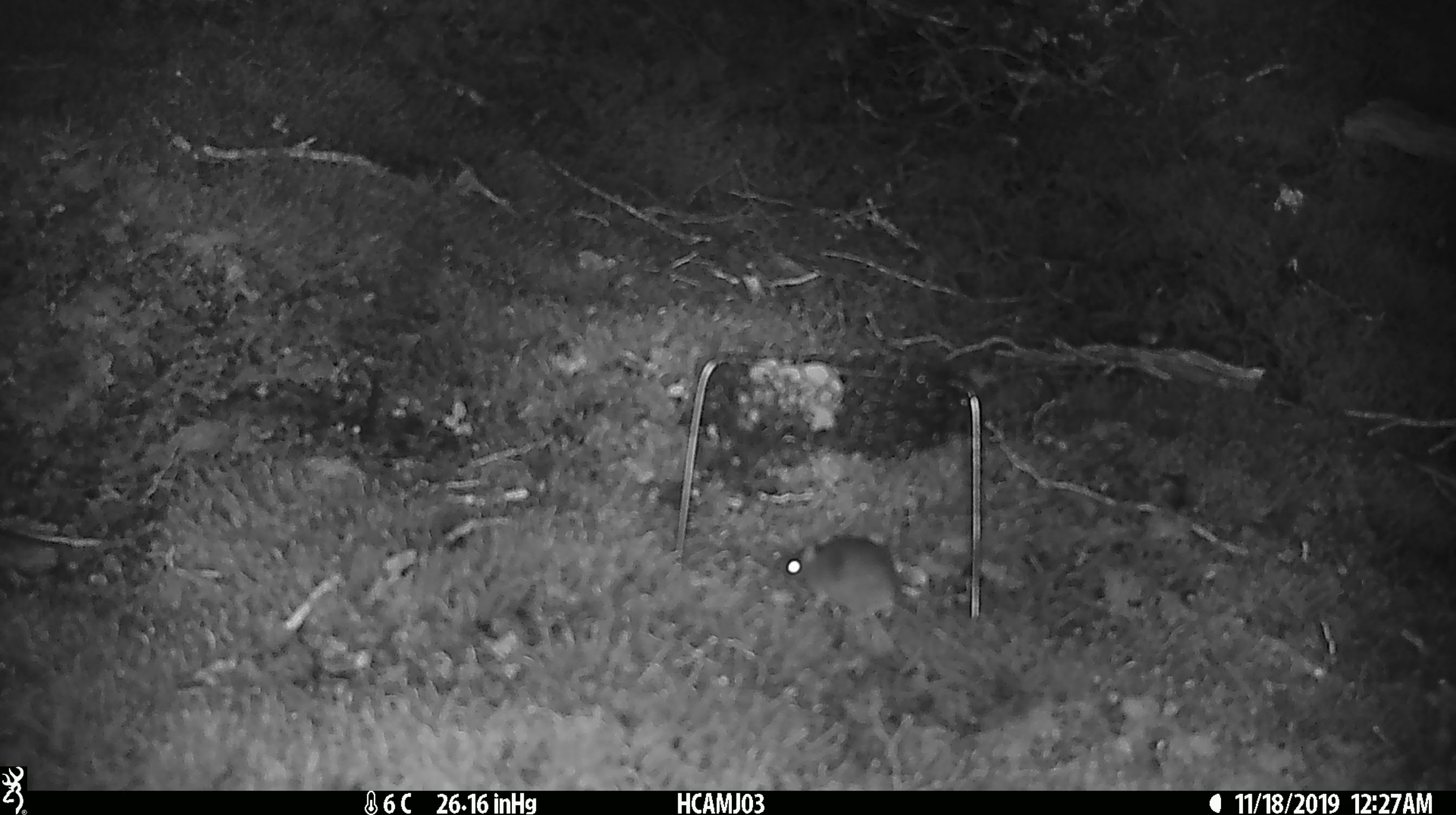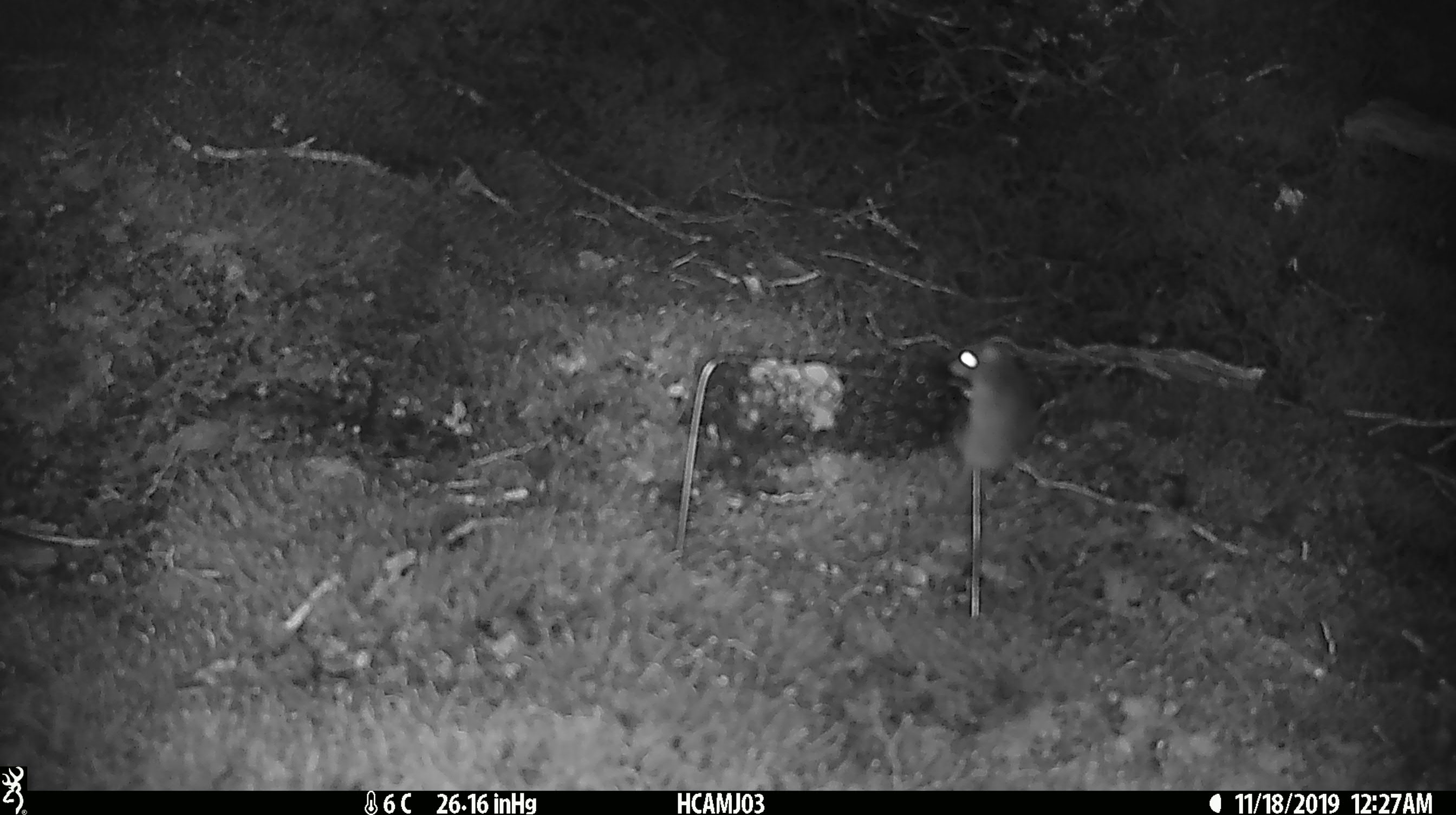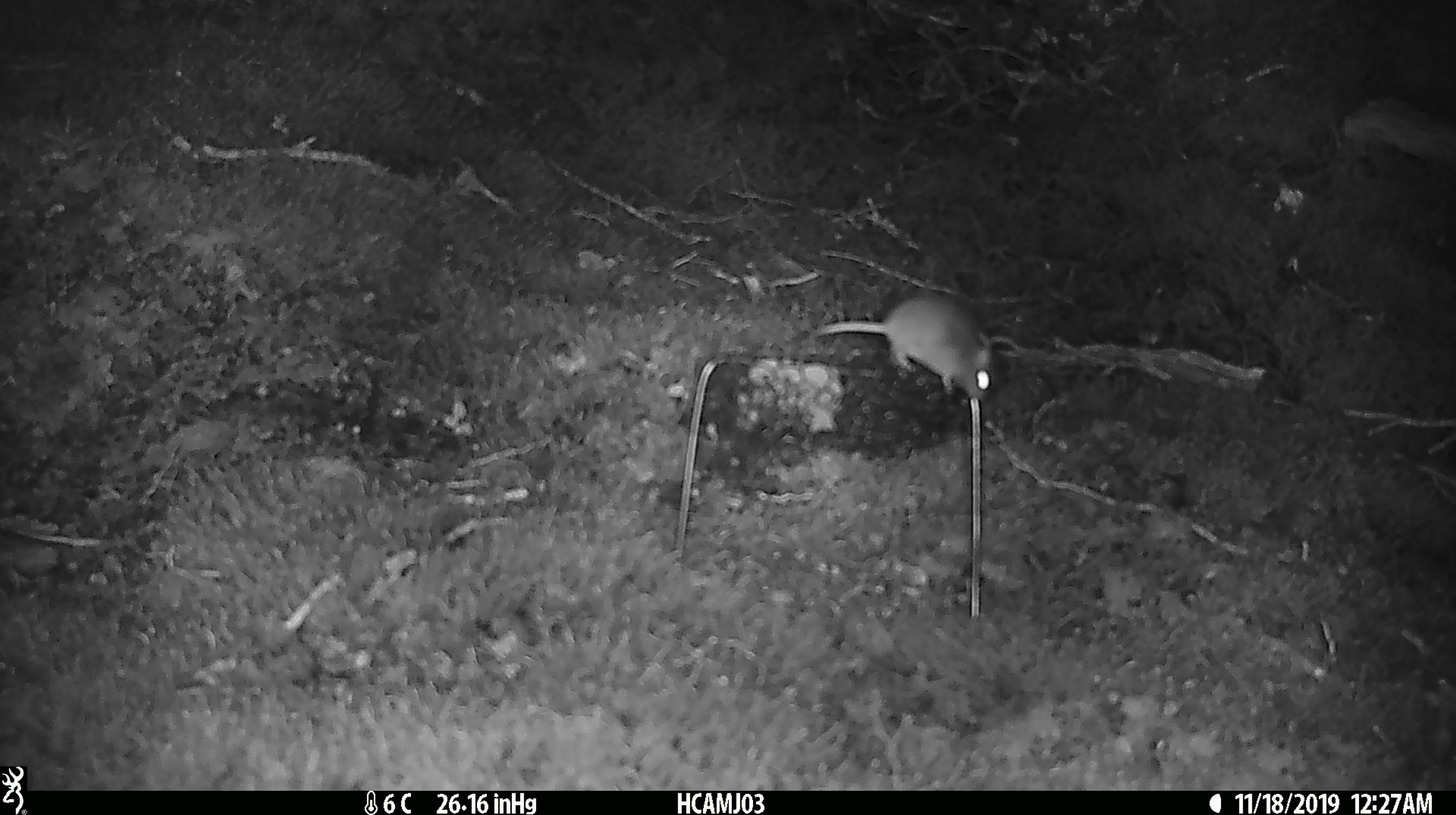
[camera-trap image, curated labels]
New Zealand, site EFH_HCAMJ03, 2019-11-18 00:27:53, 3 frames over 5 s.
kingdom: Animalia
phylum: Chordata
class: Mammalia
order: Rodentia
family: Muridae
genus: Mus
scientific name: Mus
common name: mouse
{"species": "mouse (Mus)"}